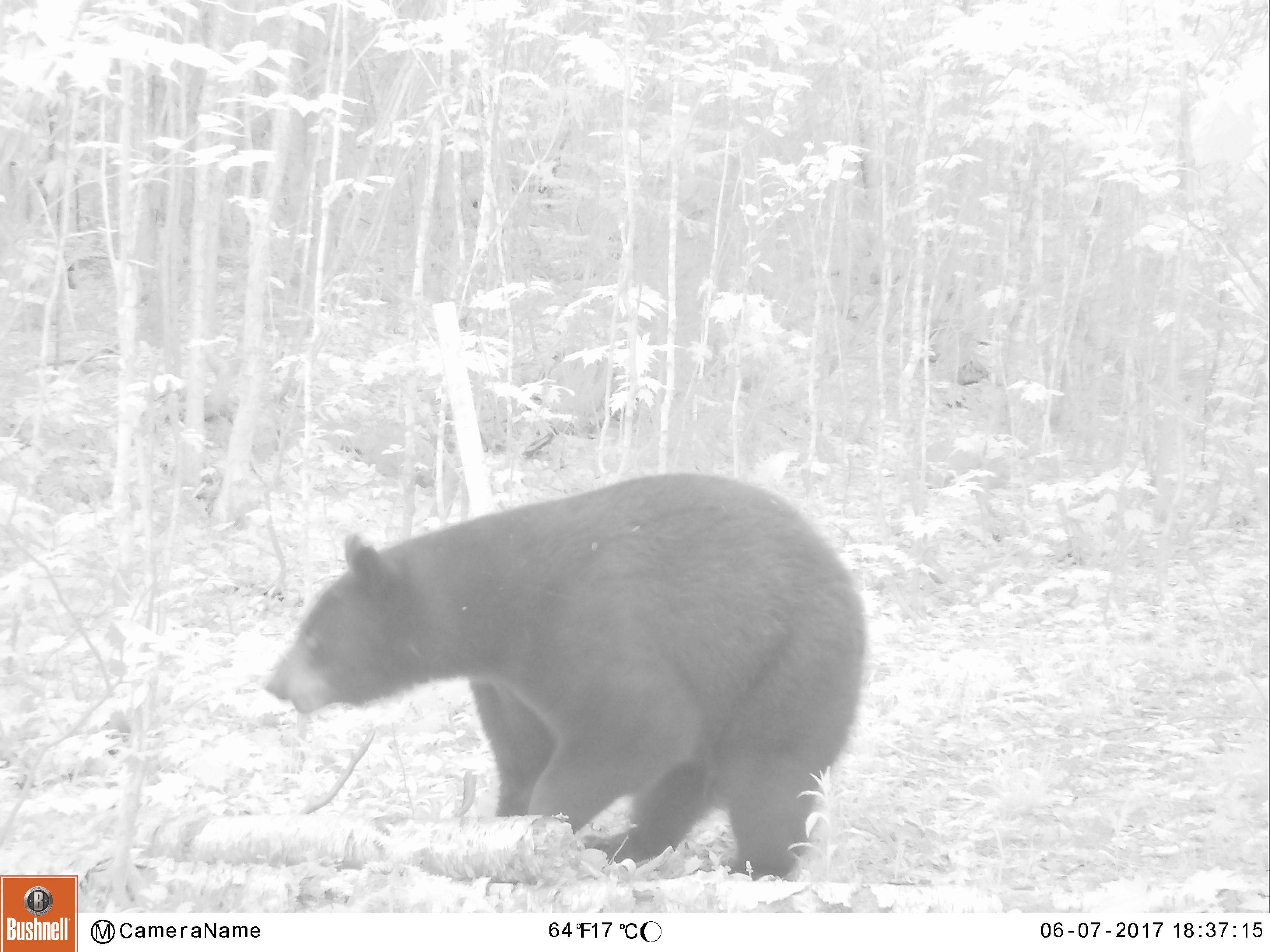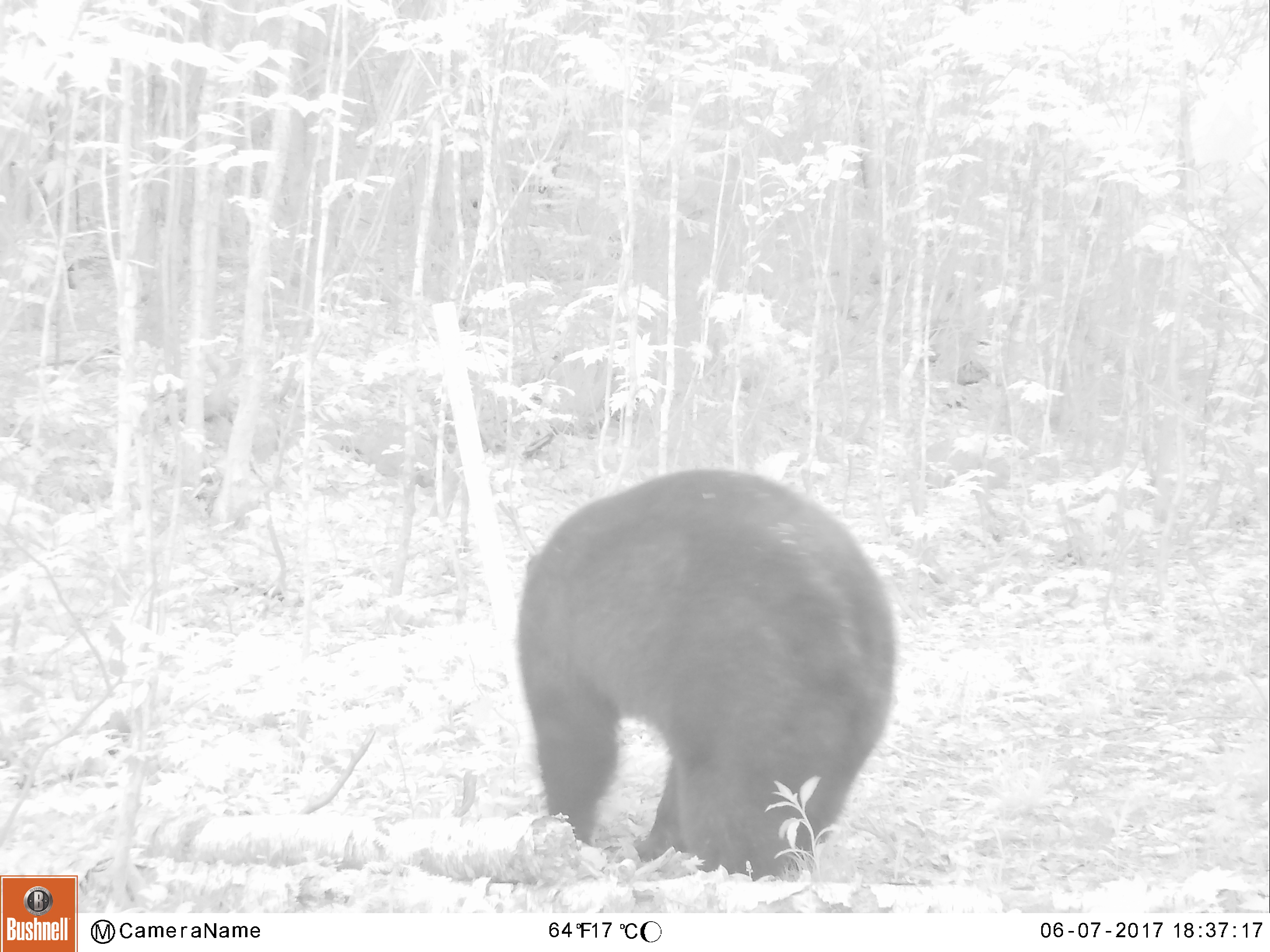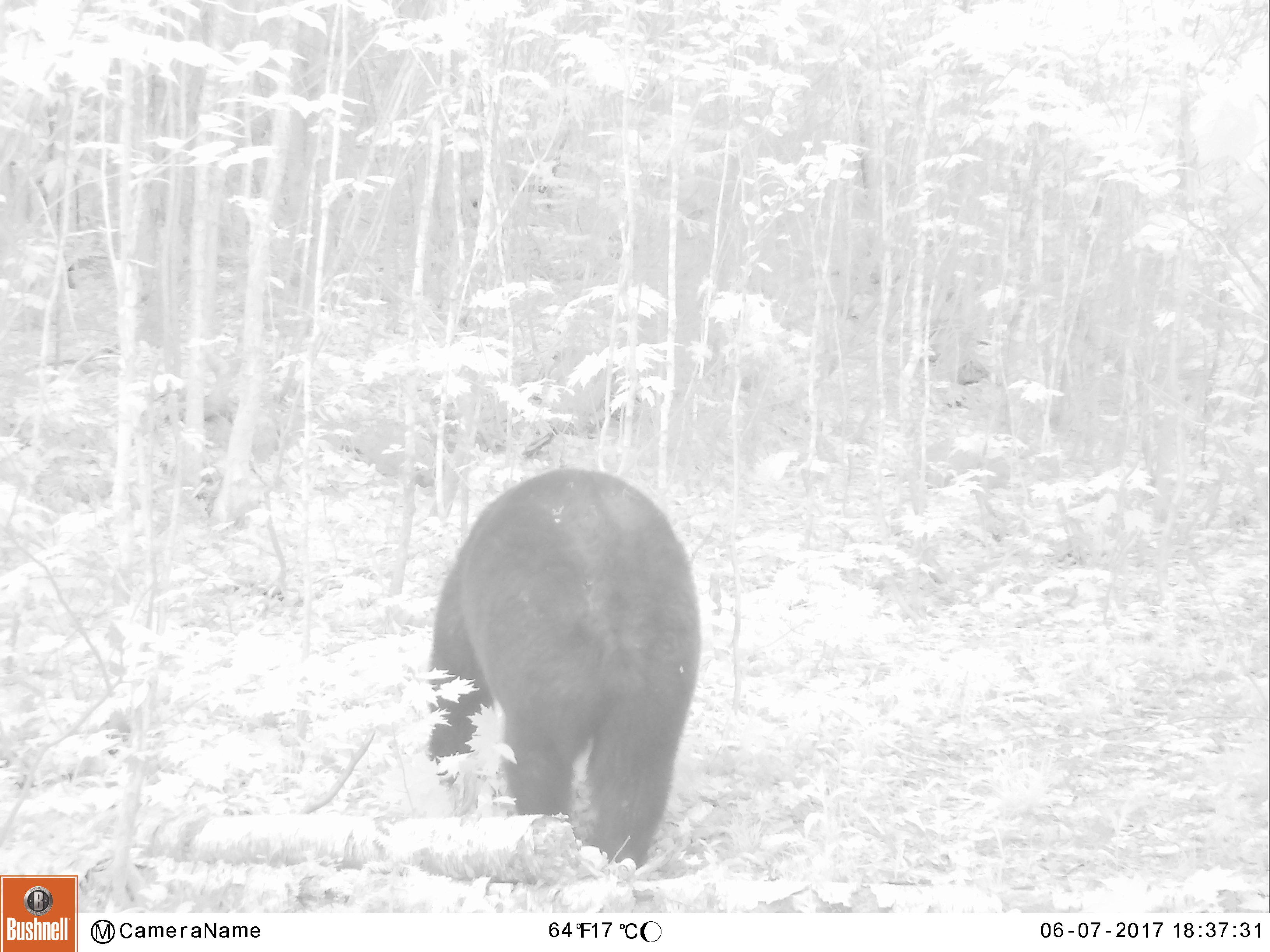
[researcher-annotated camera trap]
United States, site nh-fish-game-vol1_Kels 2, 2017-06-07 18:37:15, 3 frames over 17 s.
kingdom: Animalia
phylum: Chordata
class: Mammalia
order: Carnivora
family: Ursidae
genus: Ursus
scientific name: Ursus americanus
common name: black bear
Black bear (Ursus americanus).